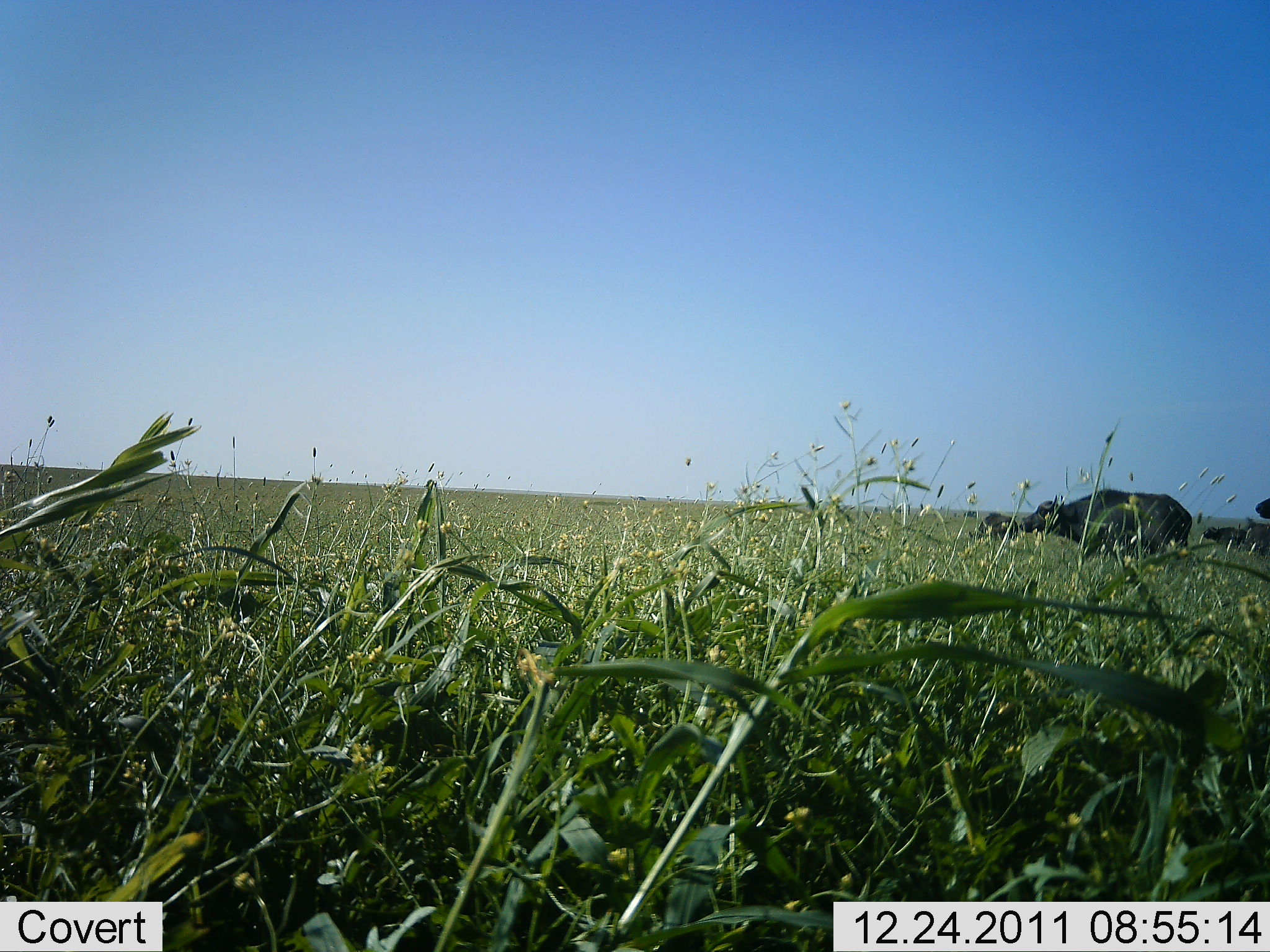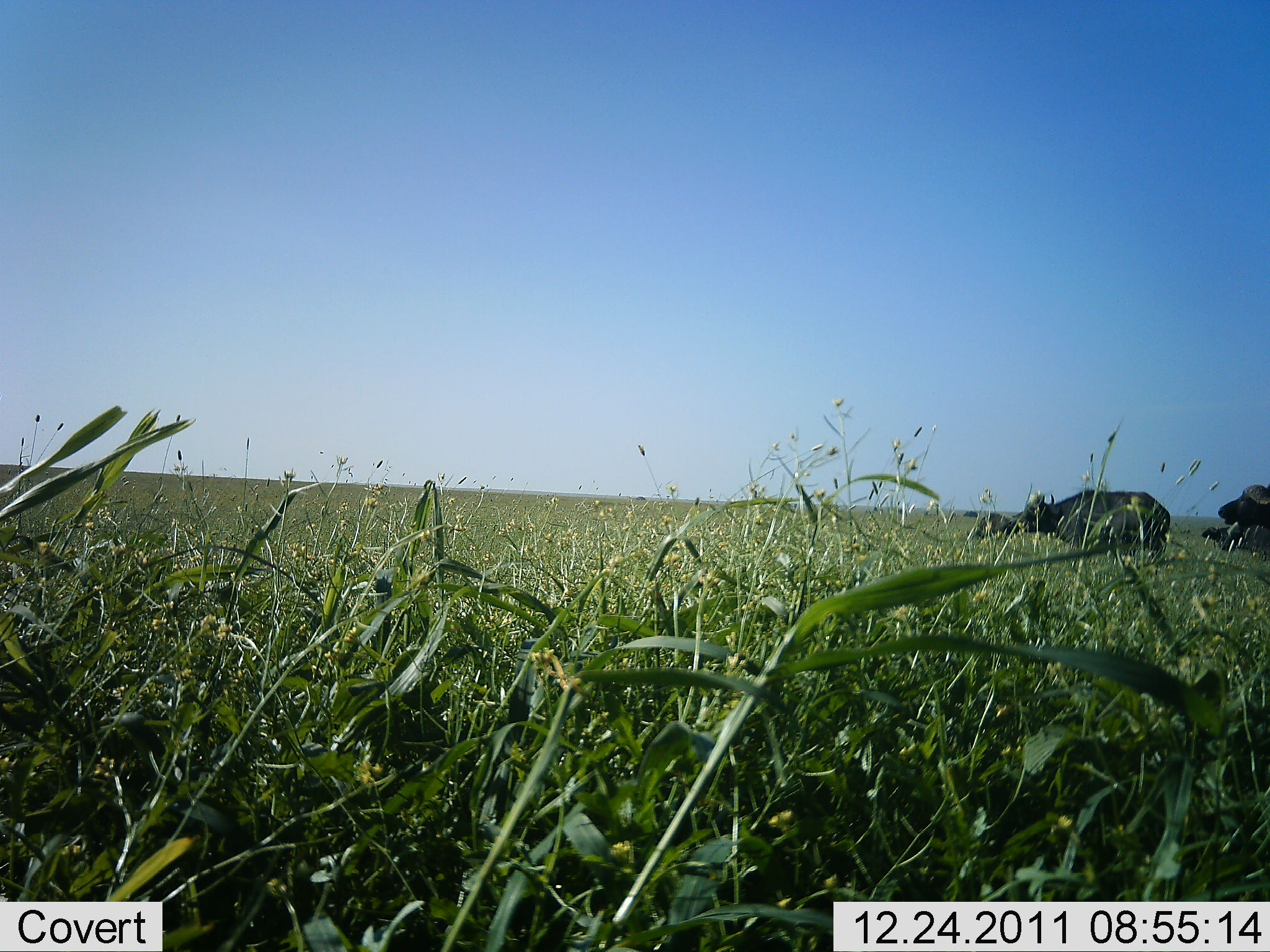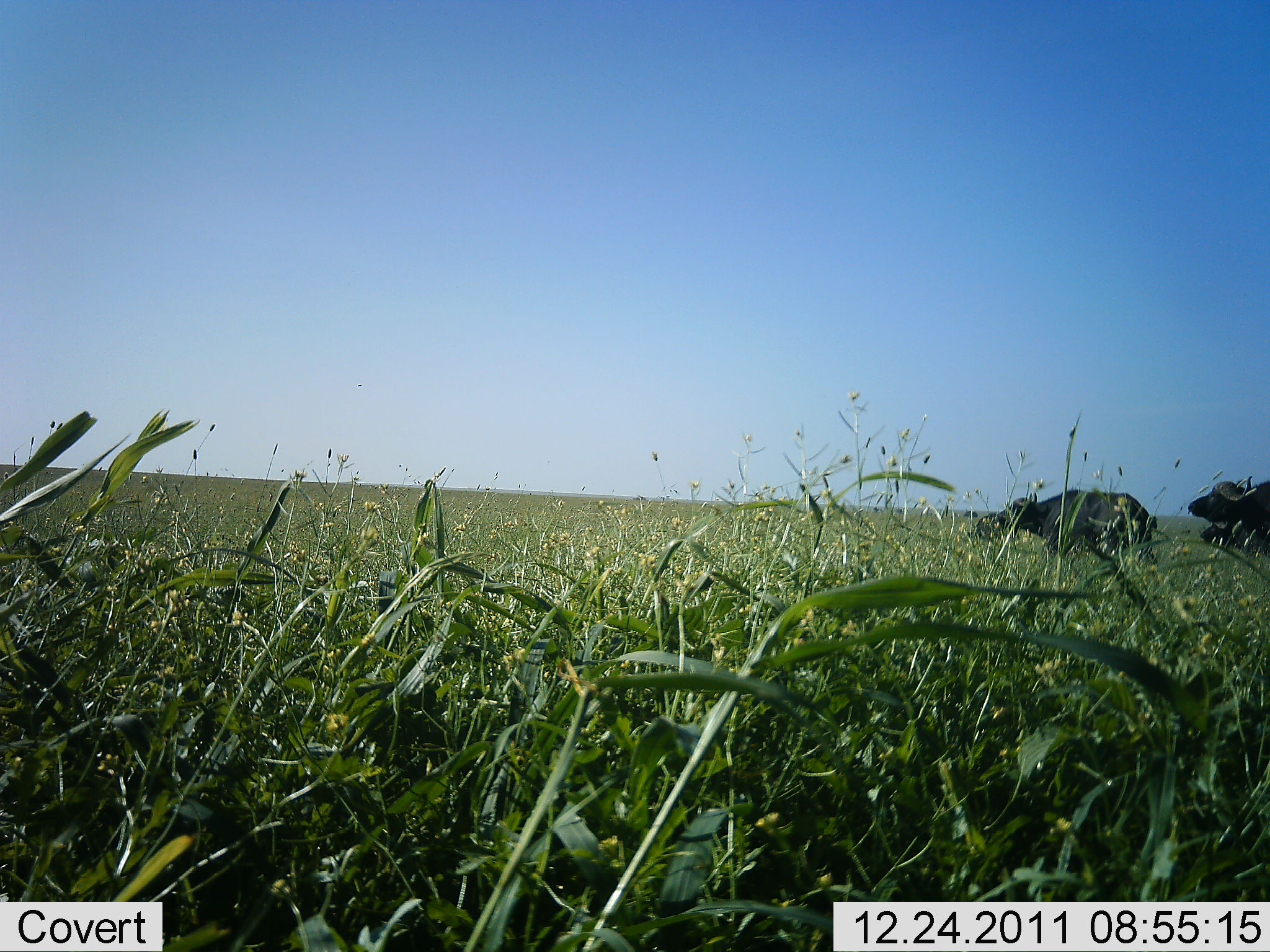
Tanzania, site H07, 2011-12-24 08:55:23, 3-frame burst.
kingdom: Animalia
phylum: Chordata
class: Mammalia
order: Artiodactyla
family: Bovidae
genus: Syncerus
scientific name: Syncerus caffer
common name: cape buffalo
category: buffalo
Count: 3.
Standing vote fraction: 0%.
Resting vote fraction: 0%.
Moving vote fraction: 100%.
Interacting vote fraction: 0%.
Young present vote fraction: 6%.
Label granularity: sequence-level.